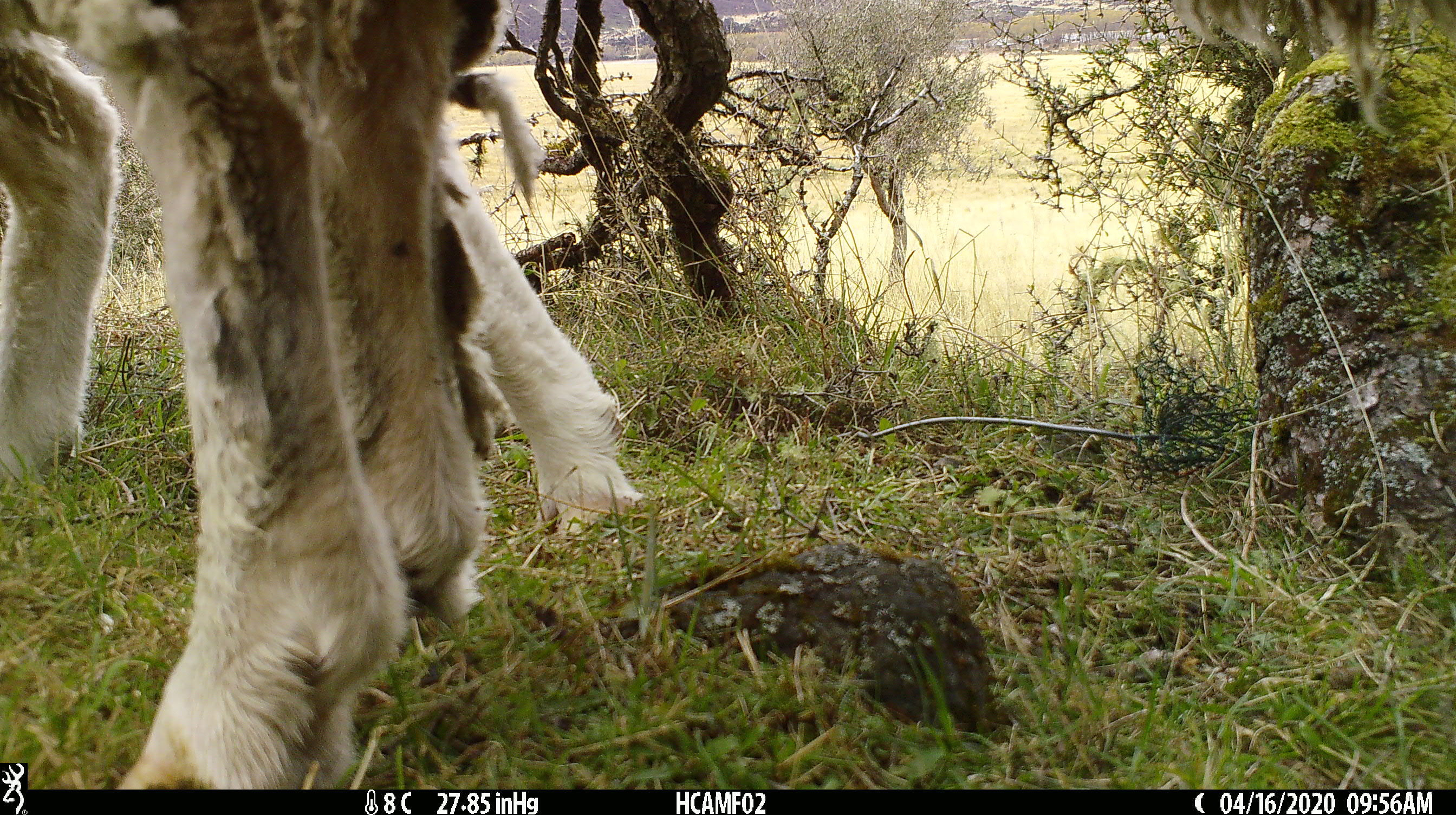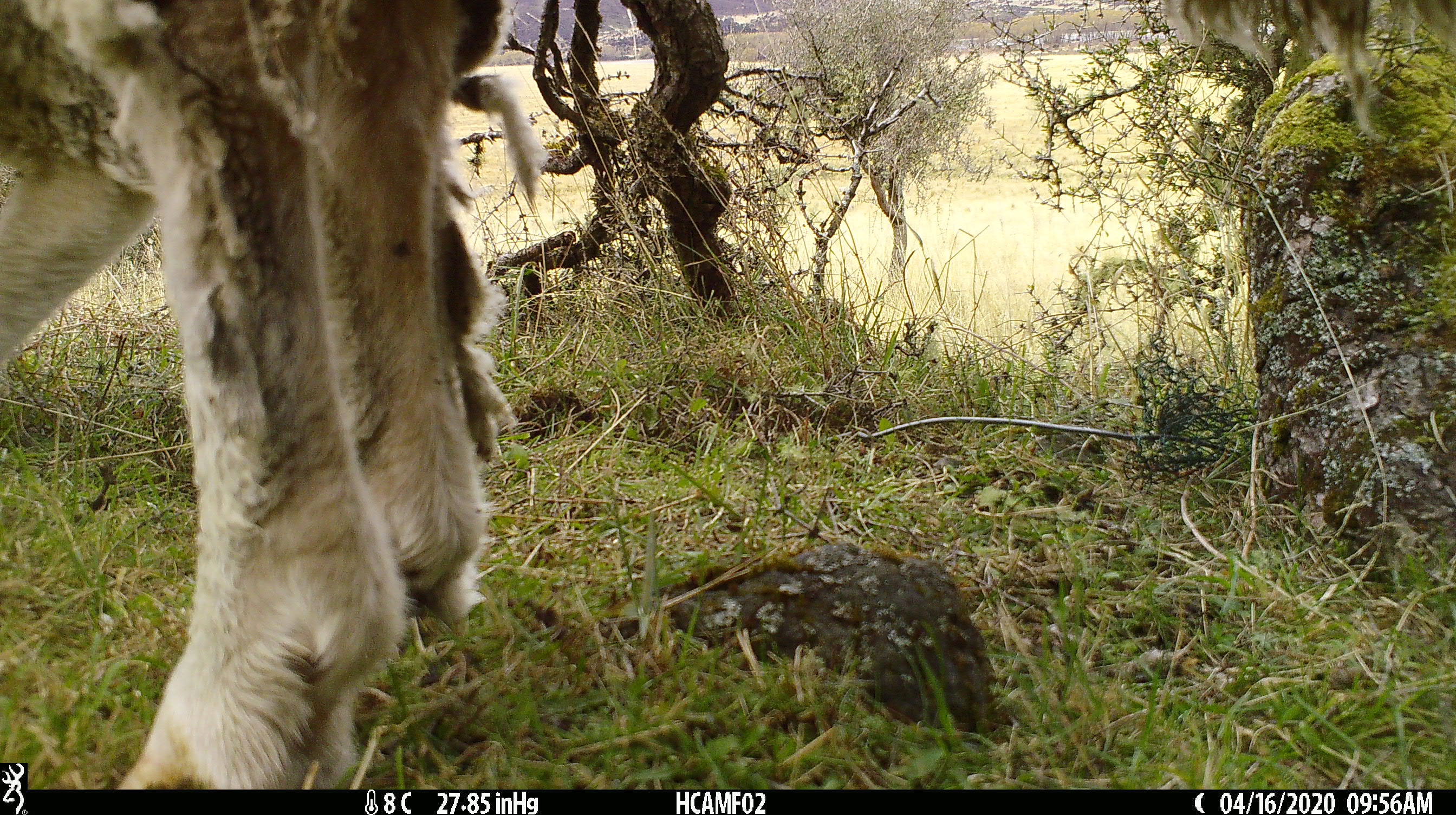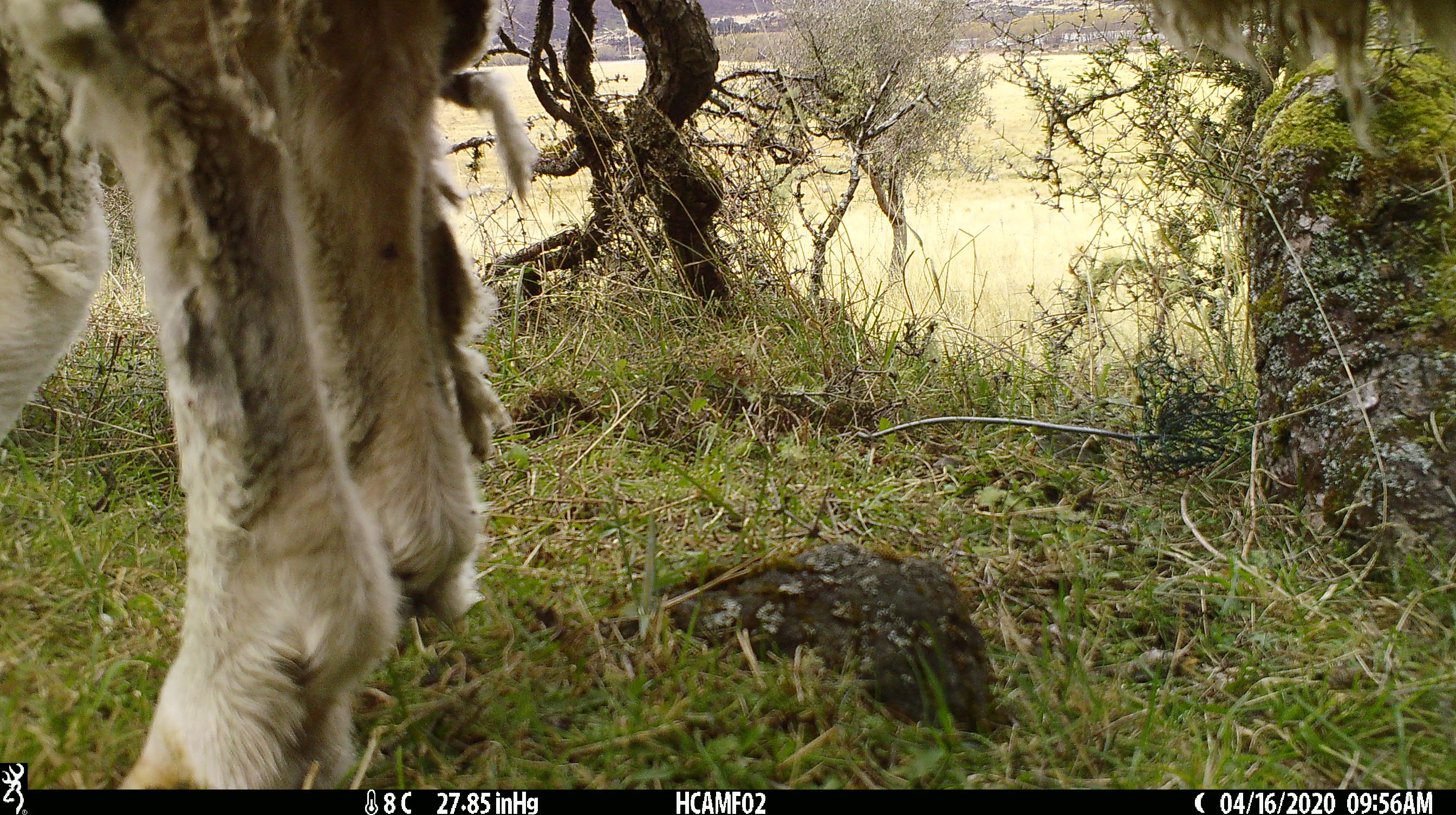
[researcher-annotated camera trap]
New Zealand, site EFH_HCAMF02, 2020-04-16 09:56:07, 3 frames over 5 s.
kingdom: Animalia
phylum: Chordata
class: Mammalia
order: Artiodactyla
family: Bovidae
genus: Ovis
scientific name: Ovis aries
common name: domestic sheep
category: sheep